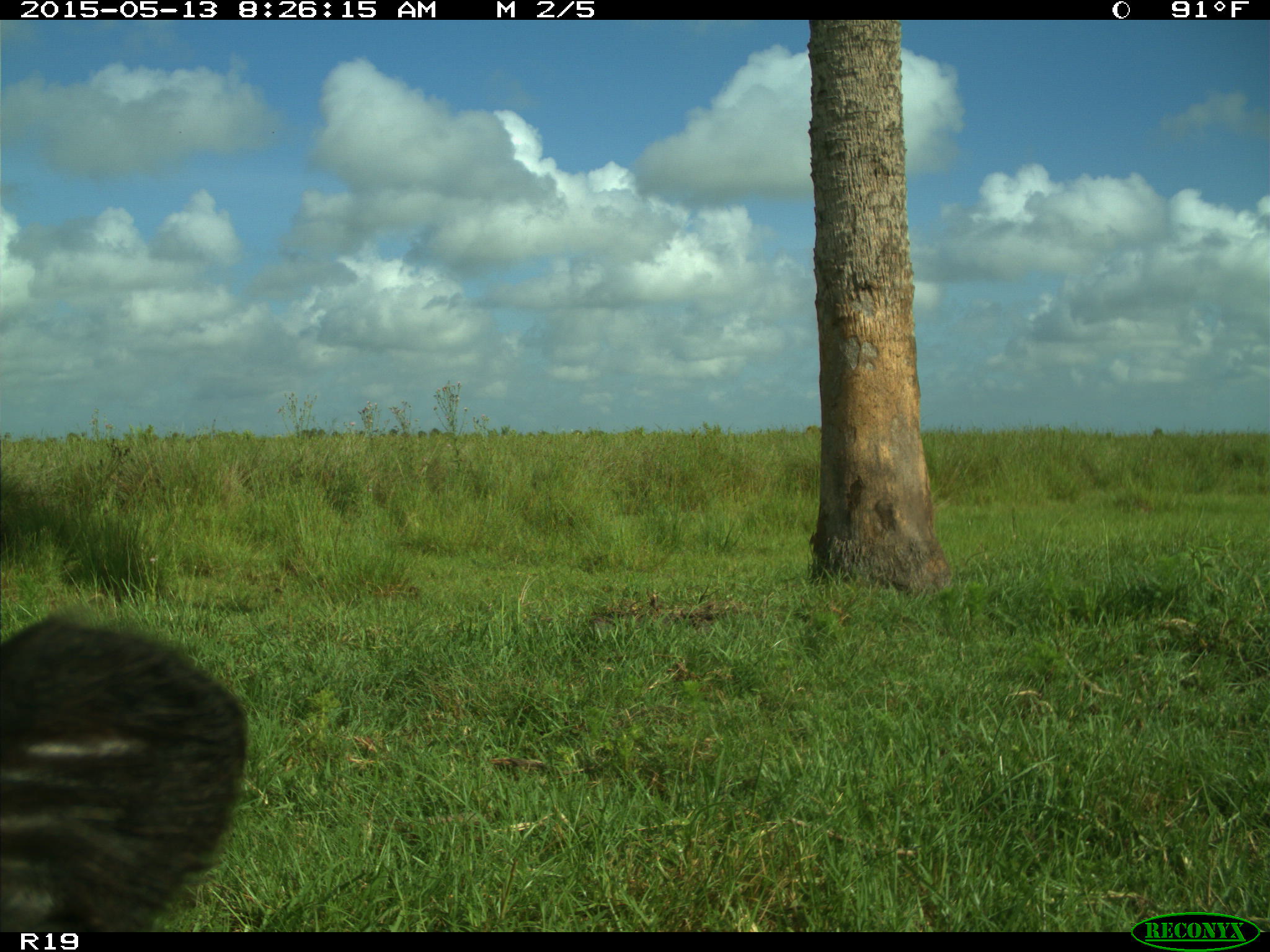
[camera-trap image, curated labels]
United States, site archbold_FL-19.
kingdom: Animalia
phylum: Chordata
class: Mammalia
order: Artiodactyla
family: Bovidae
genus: Bos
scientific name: Bos taurus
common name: domestic cow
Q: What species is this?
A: Bos taurus (domestic cow).